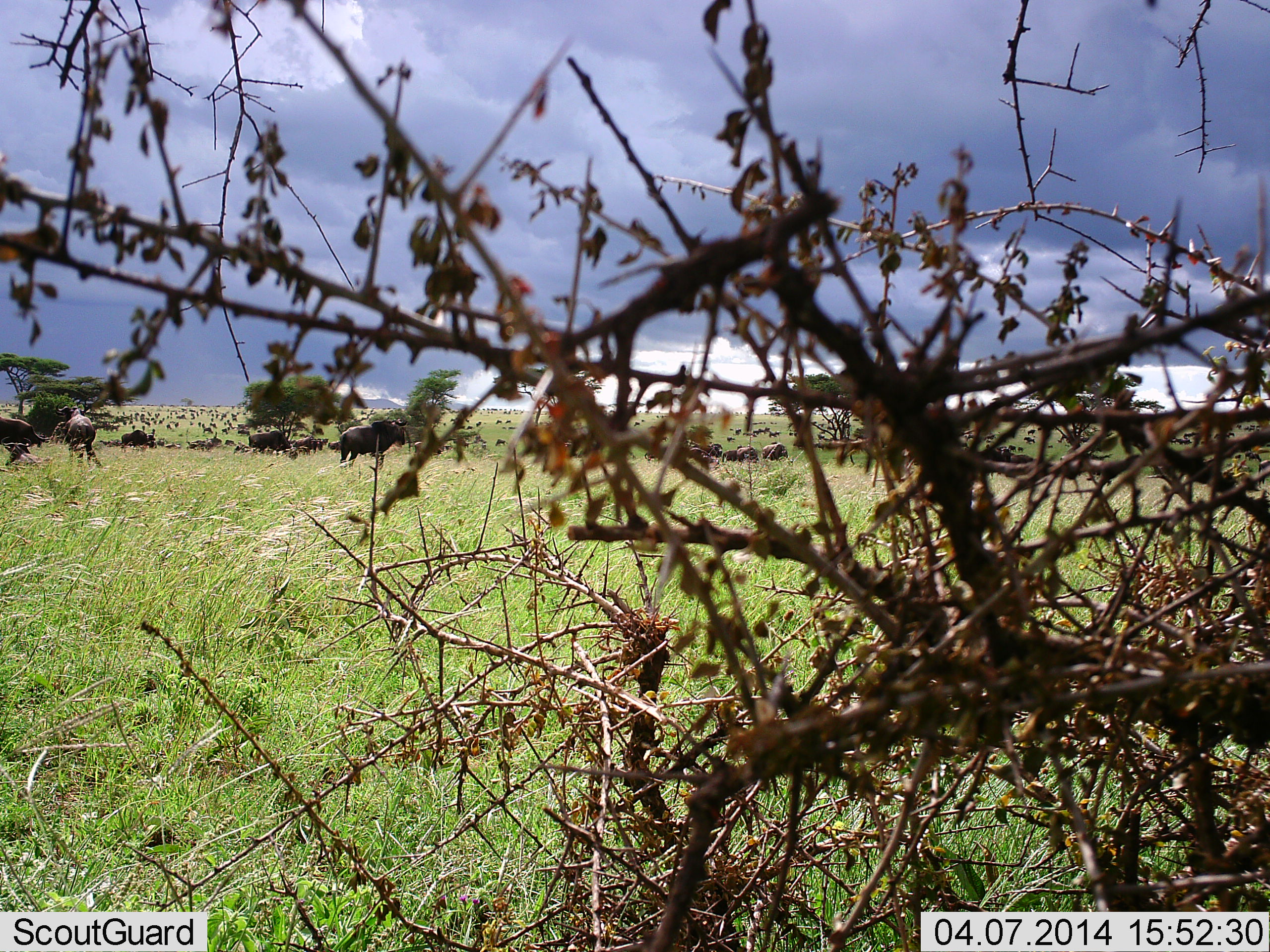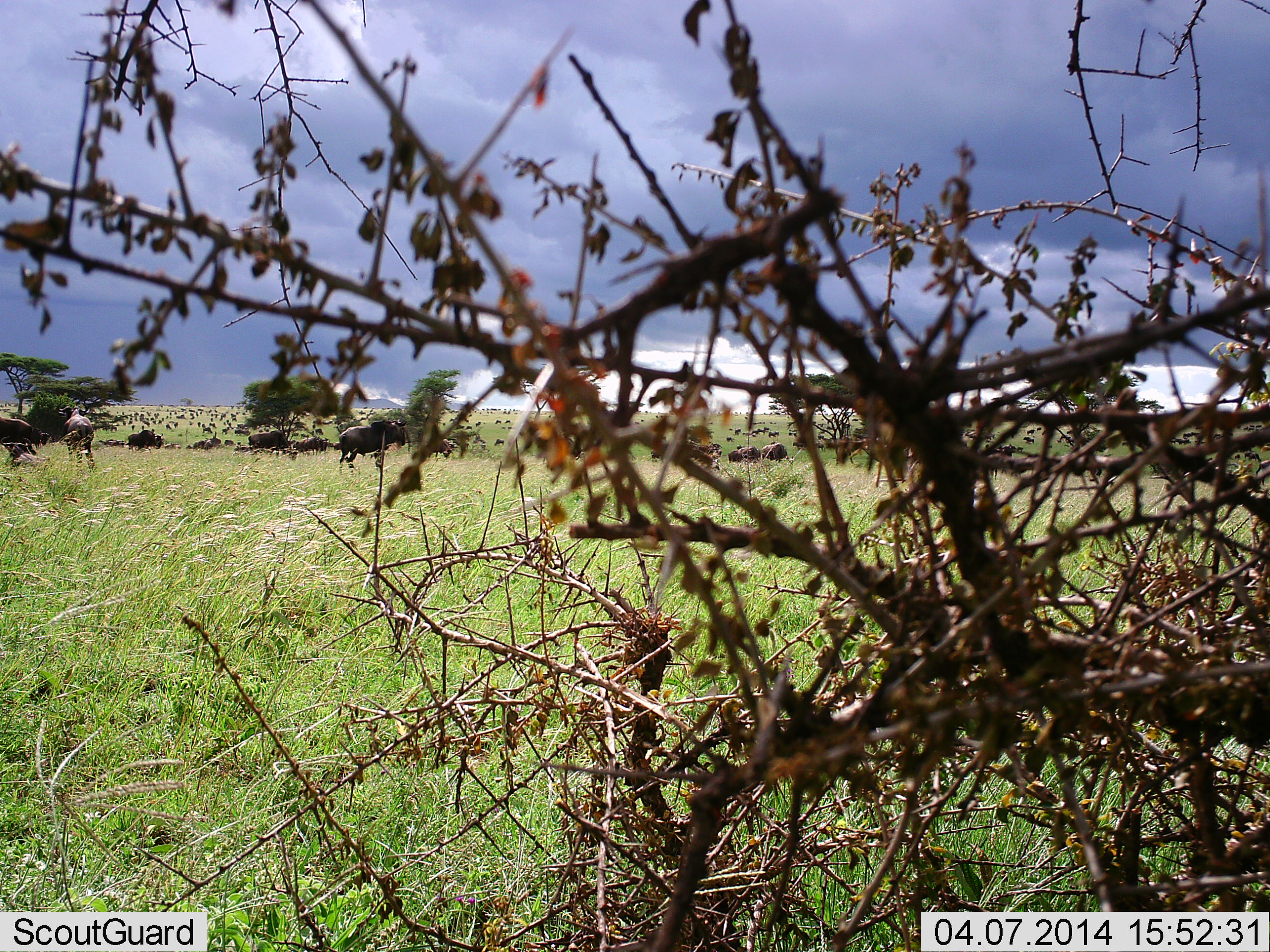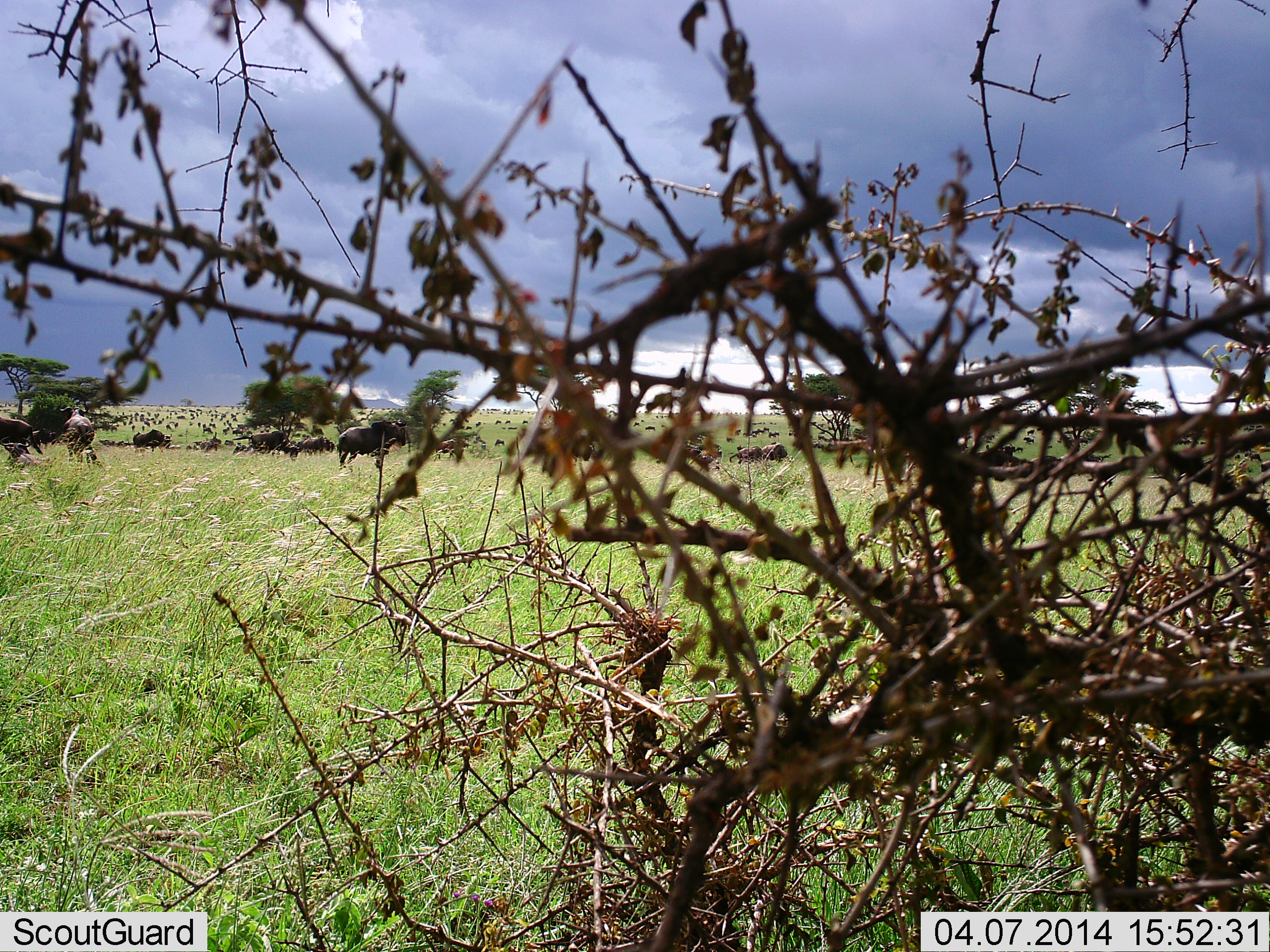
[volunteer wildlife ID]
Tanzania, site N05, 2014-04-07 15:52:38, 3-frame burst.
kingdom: Animalia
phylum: Chordata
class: Mammalia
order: Artiodactyla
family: Bovidae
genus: Connochaetes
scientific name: Connochaetes taurinus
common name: blue wildebeest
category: wildebeest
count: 51+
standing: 80%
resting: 30%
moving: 80%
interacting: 10%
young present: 0%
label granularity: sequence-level